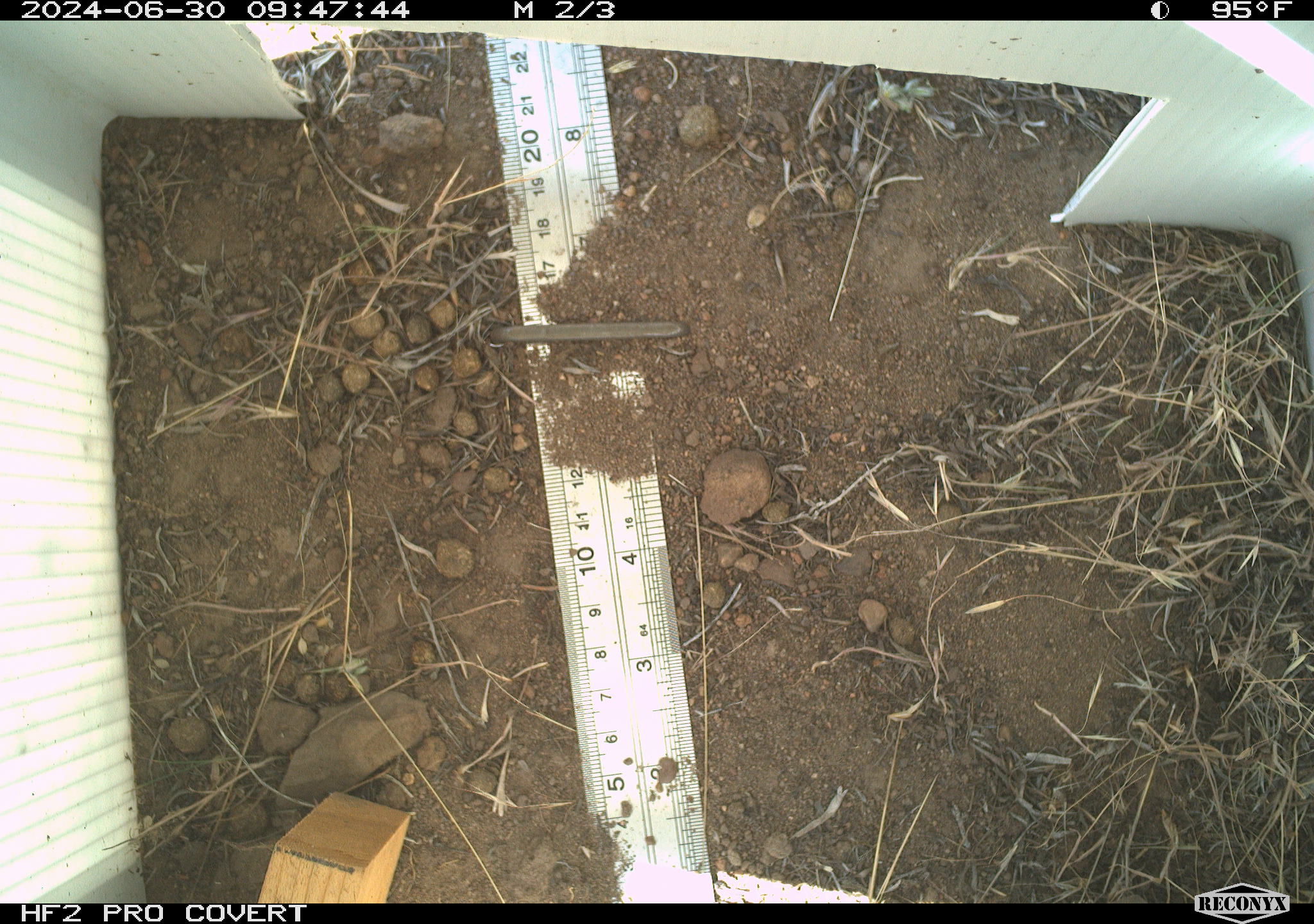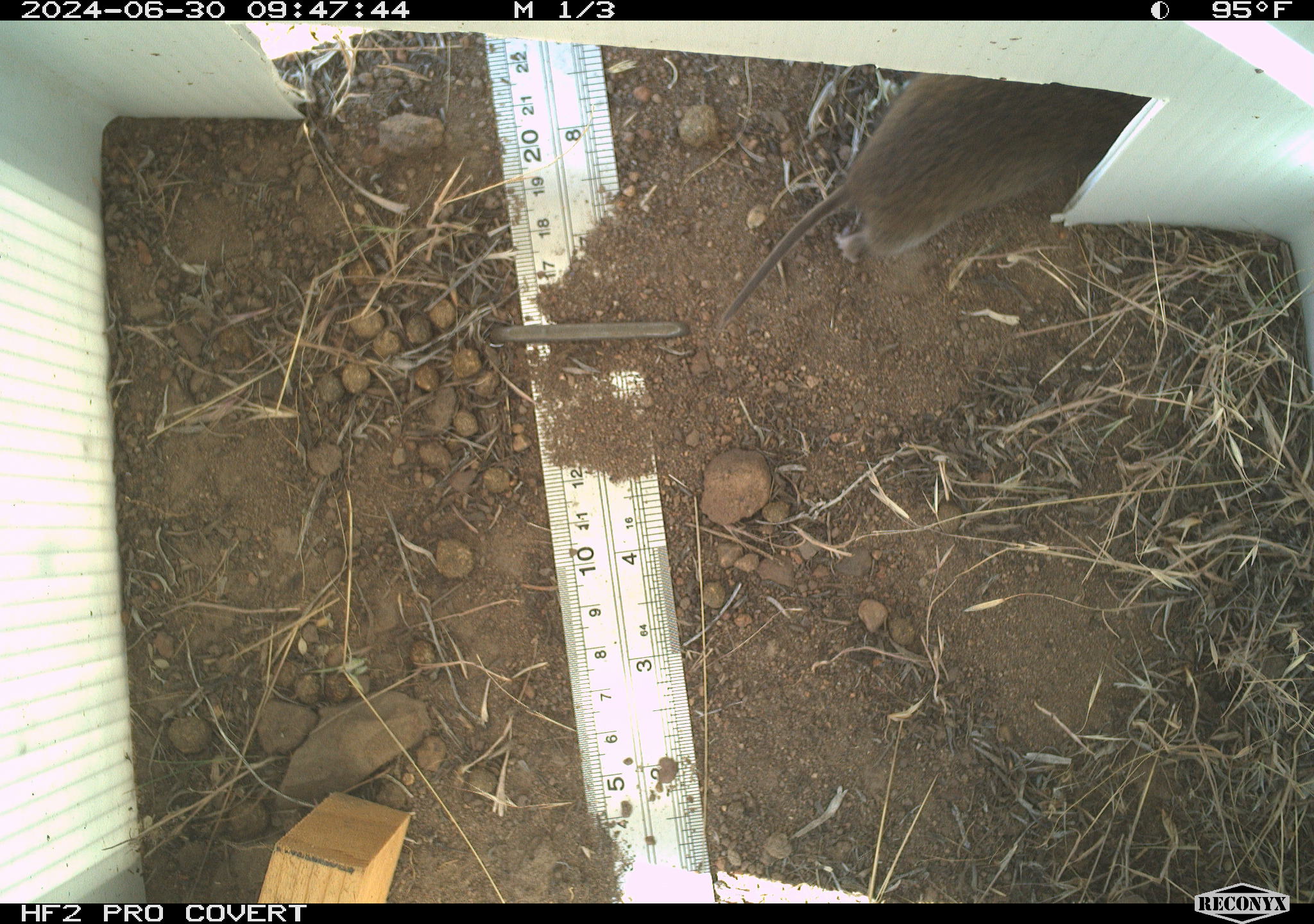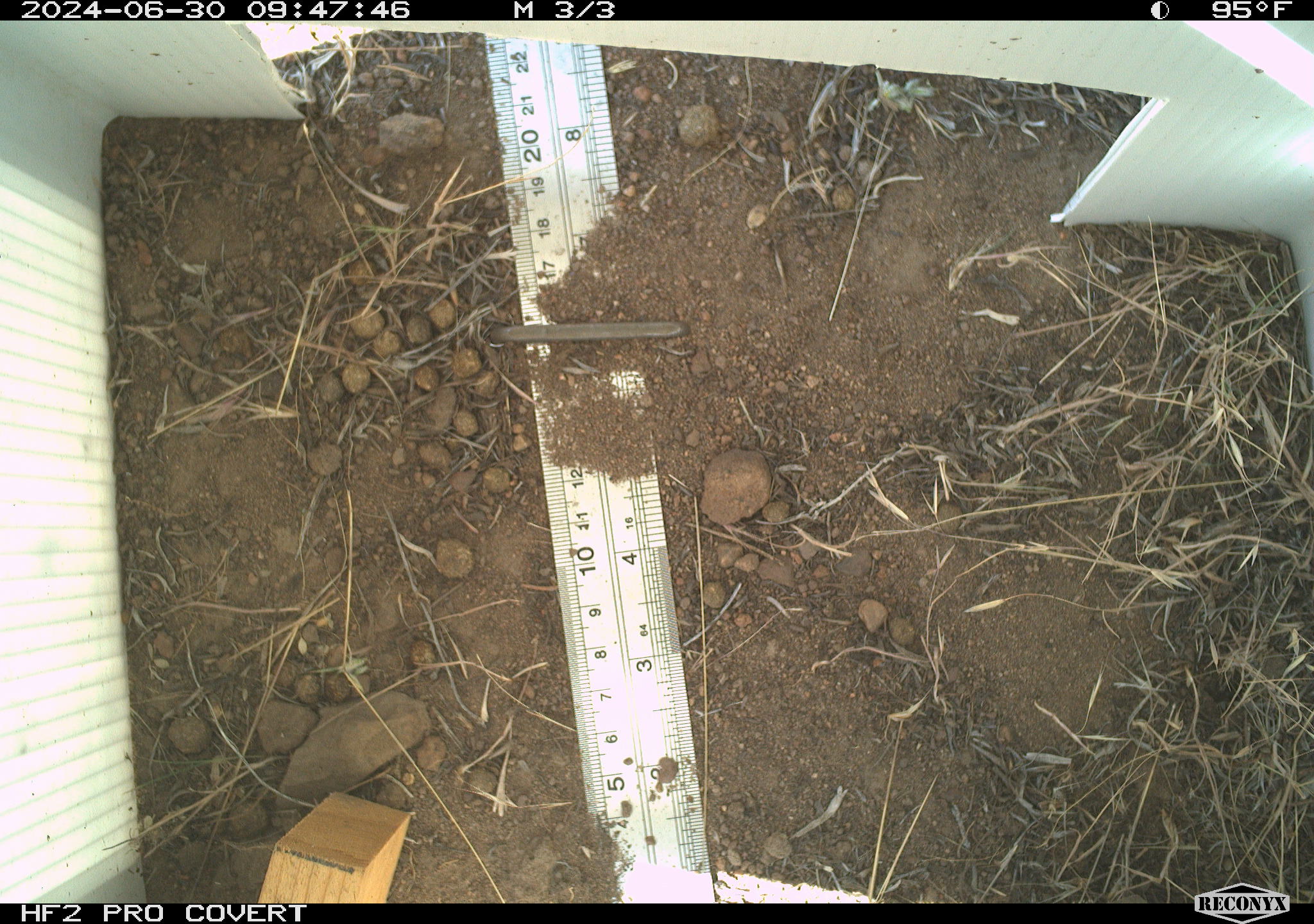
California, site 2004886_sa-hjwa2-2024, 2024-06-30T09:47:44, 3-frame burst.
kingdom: Animalia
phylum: Chordata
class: Mammalia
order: Rodentia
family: Cricetidae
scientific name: Cricetidae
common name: hamsters, voles, lemmings, and allies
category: cricetidae family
Cricetidae family (hamsters, voles, lemmings, and allies) (Cricetidae).